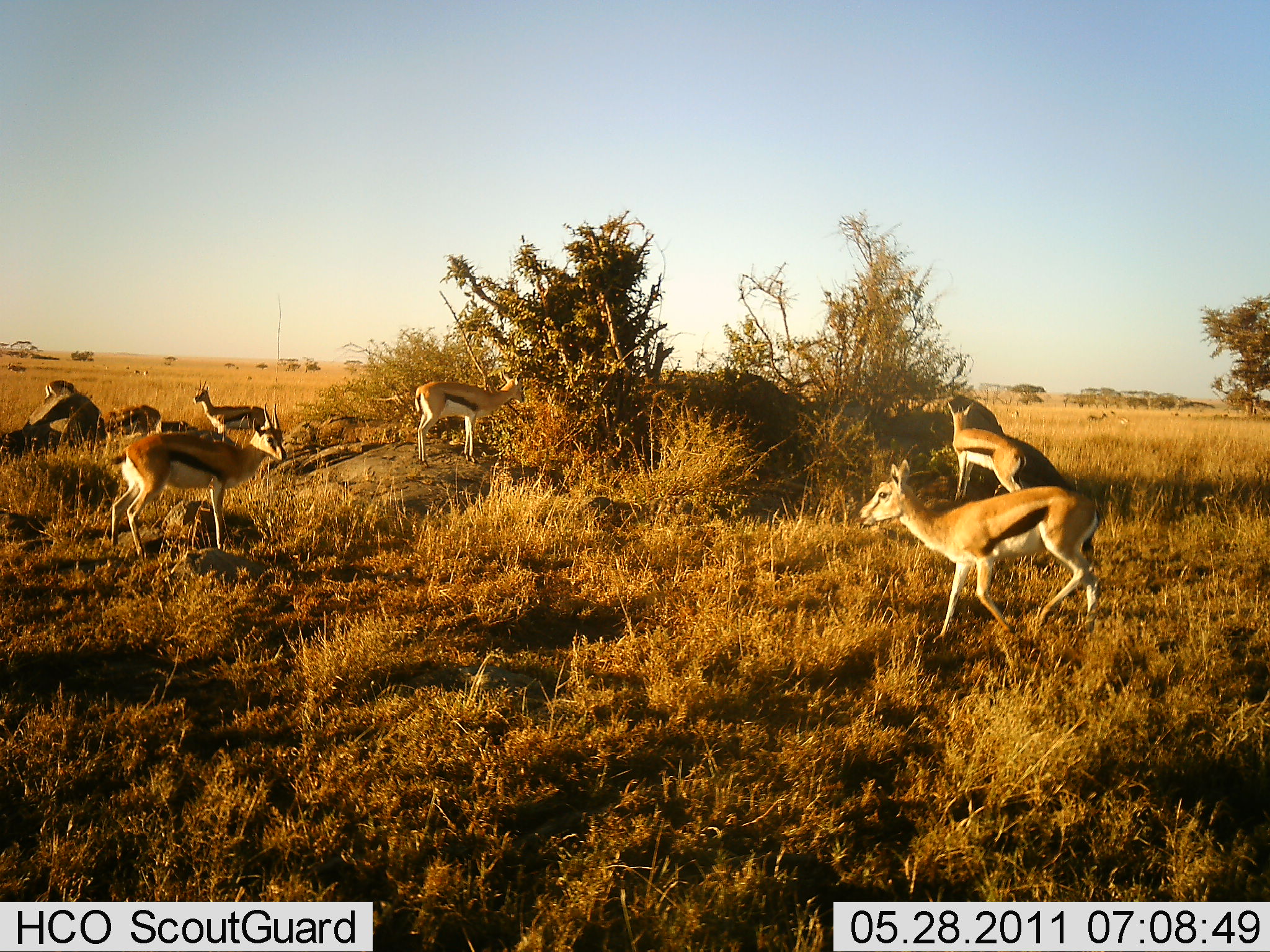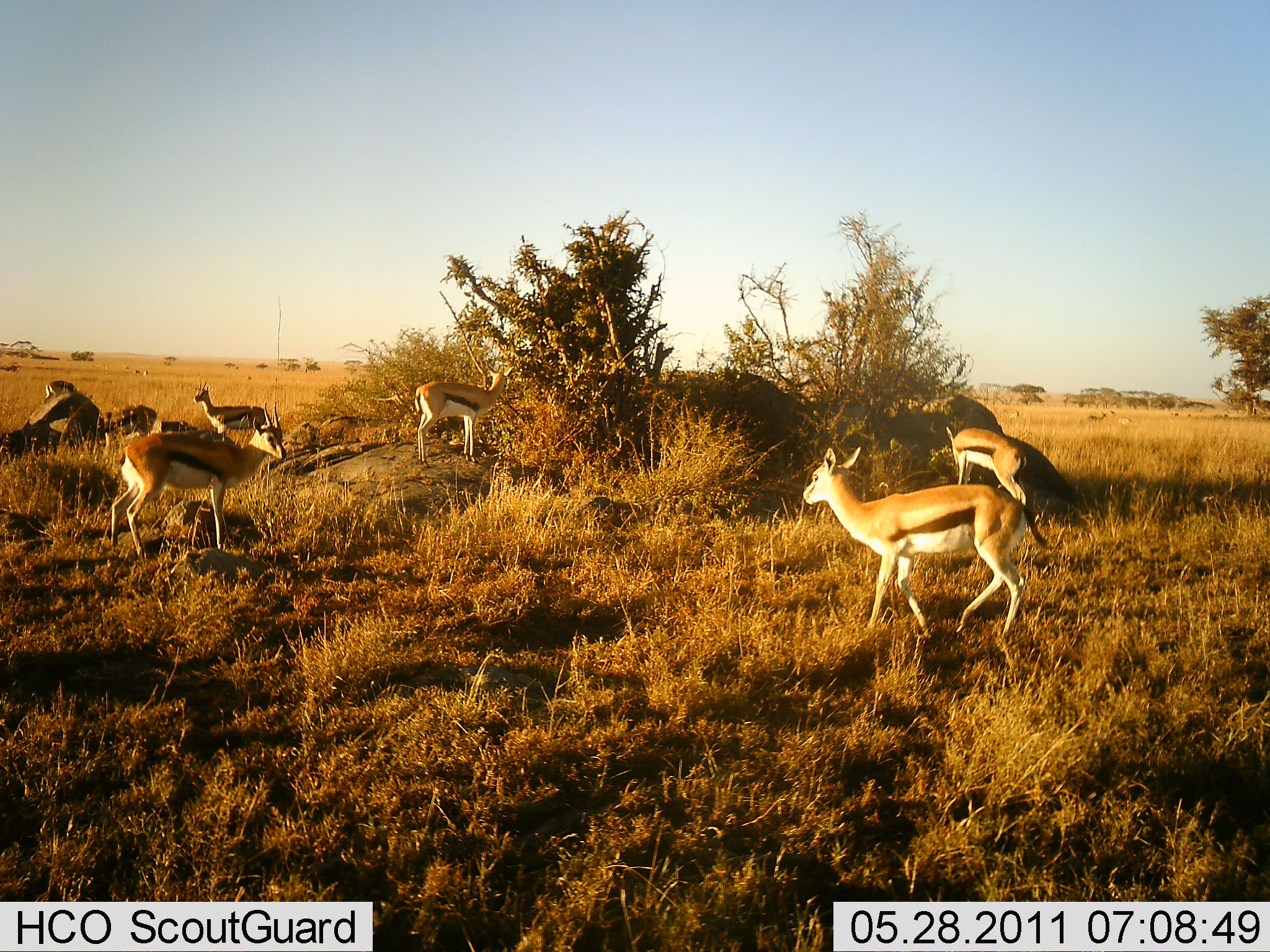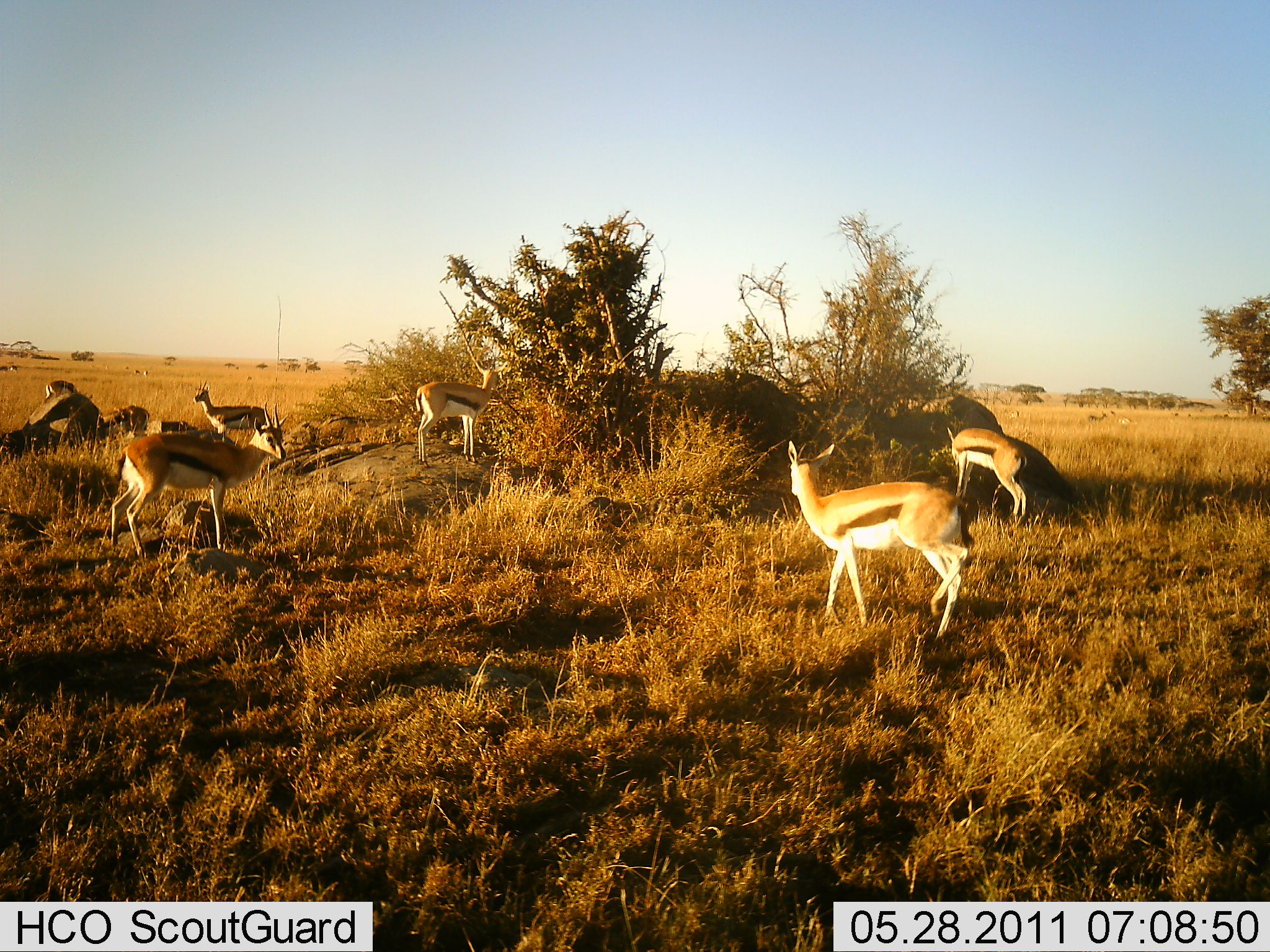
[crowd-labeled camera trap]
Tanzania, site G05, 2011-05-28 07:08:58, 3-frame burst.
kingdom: Animalia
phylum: Chordata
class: Mammalia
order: Artiodactyla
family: Bovidae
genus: Eudorcas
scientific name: Eudorcas thomsonii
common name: thomson's gazelle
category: gazellethomsons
Gazellethomsons (thomson's gazelle) (Eudorcas thomsonii), count 7. Behavior (volunteer vote fractions): standing 90%, resting 30%, moving 40%, interacting 10%. Young present (vote fraction): 0%. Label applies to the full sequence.